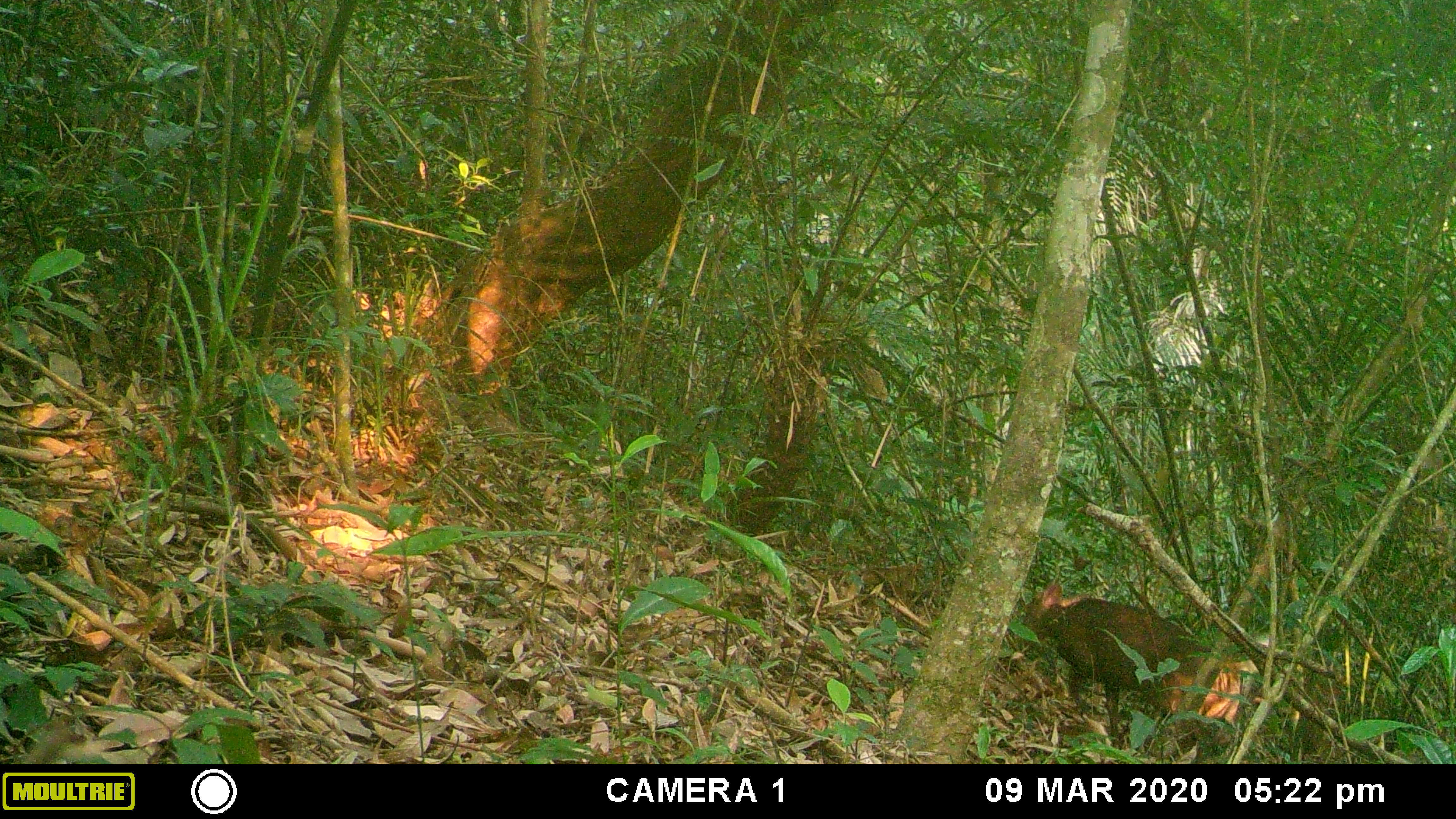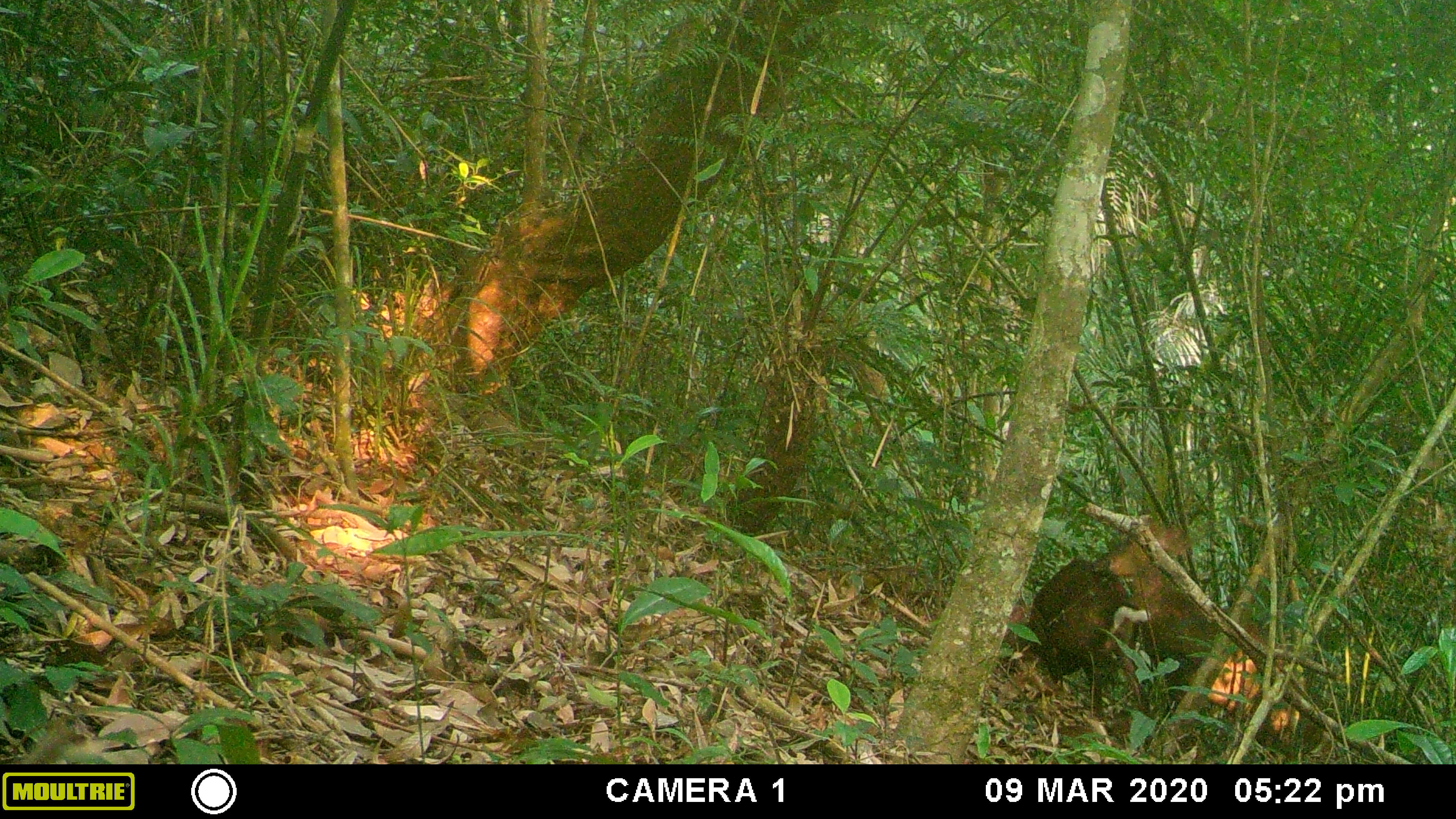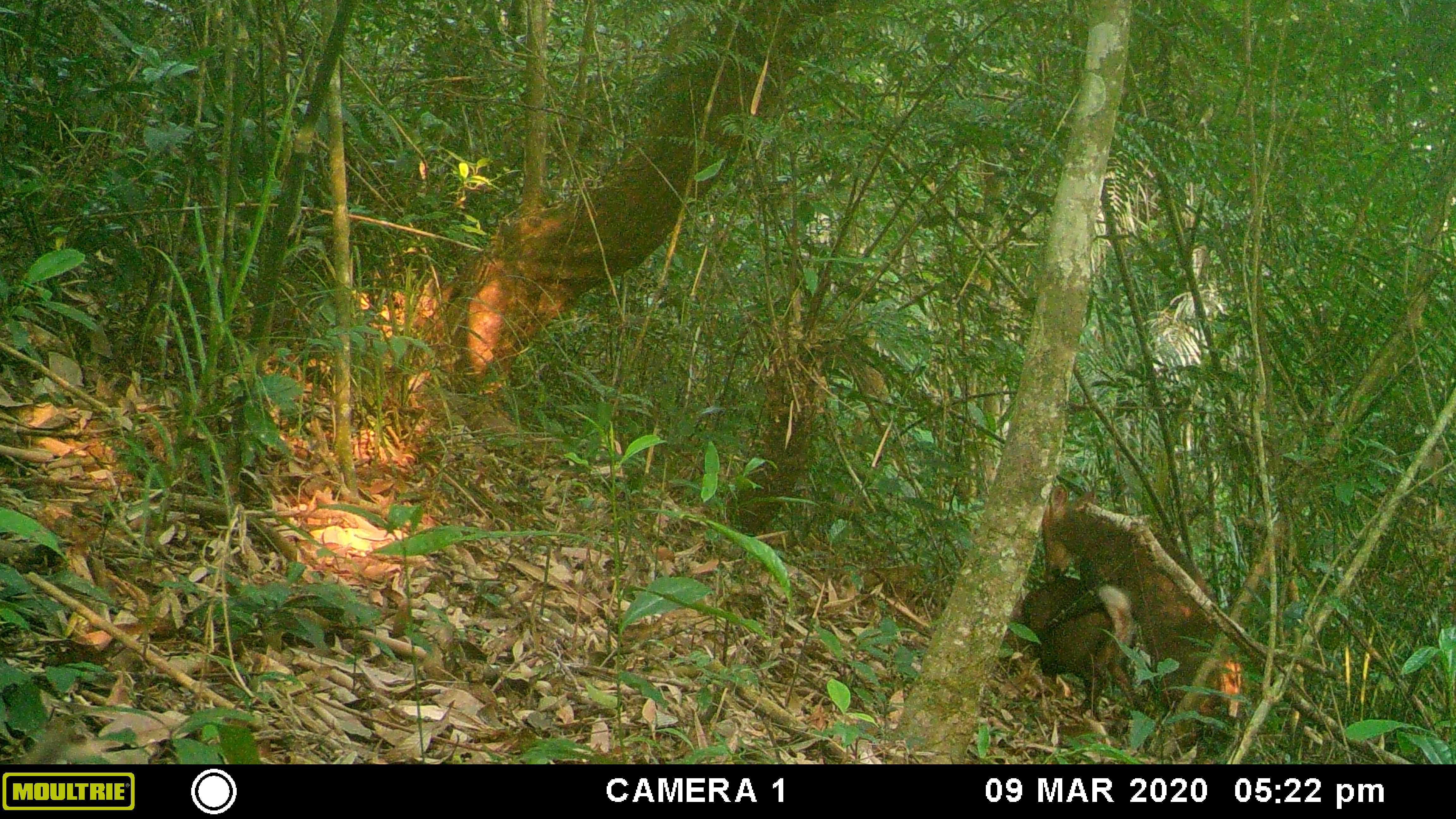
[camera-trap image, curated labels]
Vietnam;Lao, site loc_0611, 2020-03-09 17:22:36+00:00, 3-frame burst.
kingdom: Animalia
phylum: Chordata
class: Mammalia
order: Artiodactyla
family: Cervidae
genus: Muntiacus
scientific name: Muntiacus rooseveltorum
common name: roosevelt's muntjac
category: roosevelts muntjac group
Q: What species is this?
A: Roosevelts muntjac group (roosevelt's muntjac) (Muntiacus rooseveltorum).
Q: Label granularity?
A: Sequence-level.